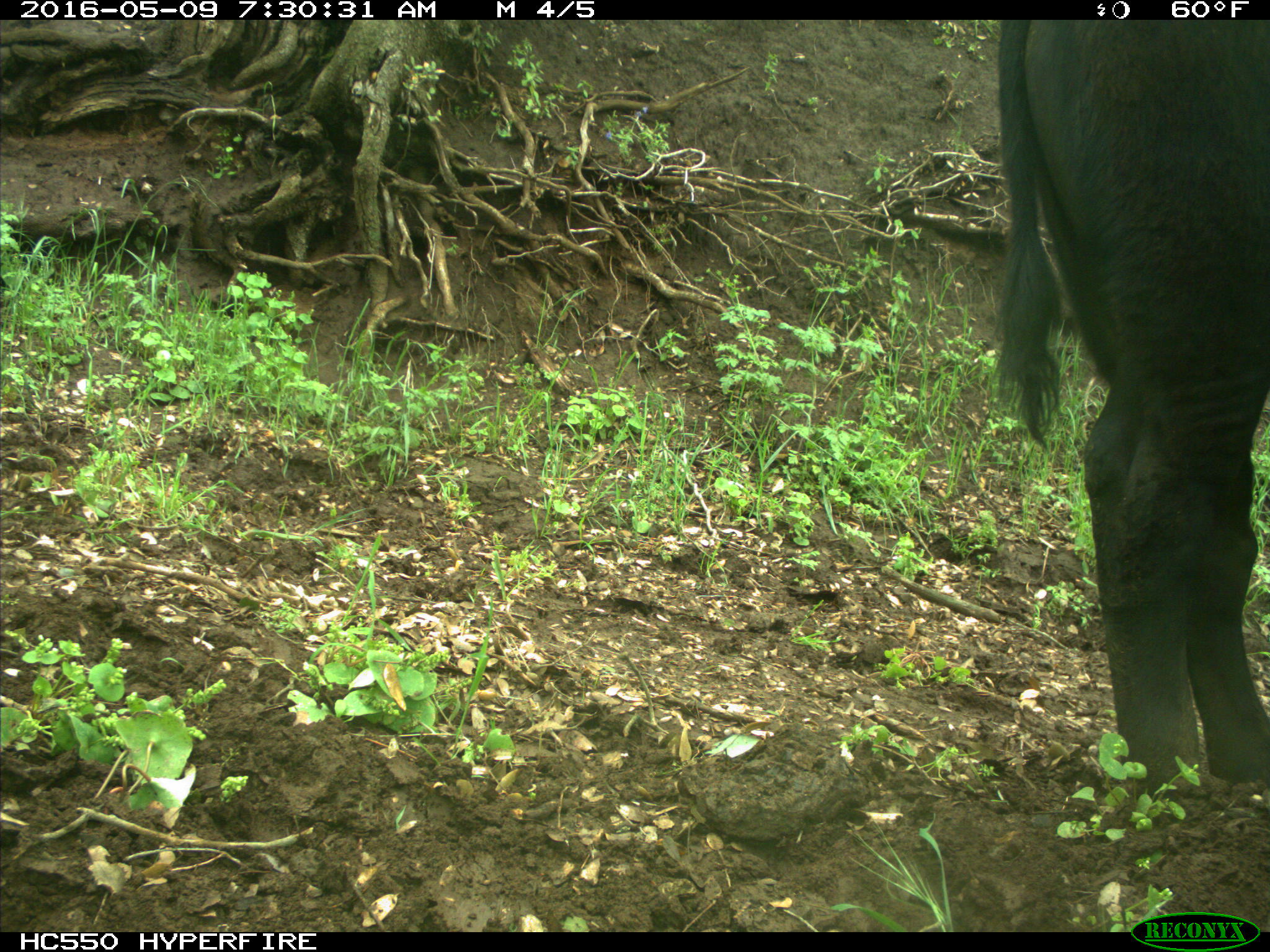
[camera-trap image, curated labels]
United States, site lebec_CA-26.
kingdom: Animalia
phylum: Chordata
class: Mammalia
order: Artiodactyla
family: Bovidae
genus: Bos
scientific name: Bos taurus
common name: domestic cow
Bos taurus (domestic cow).